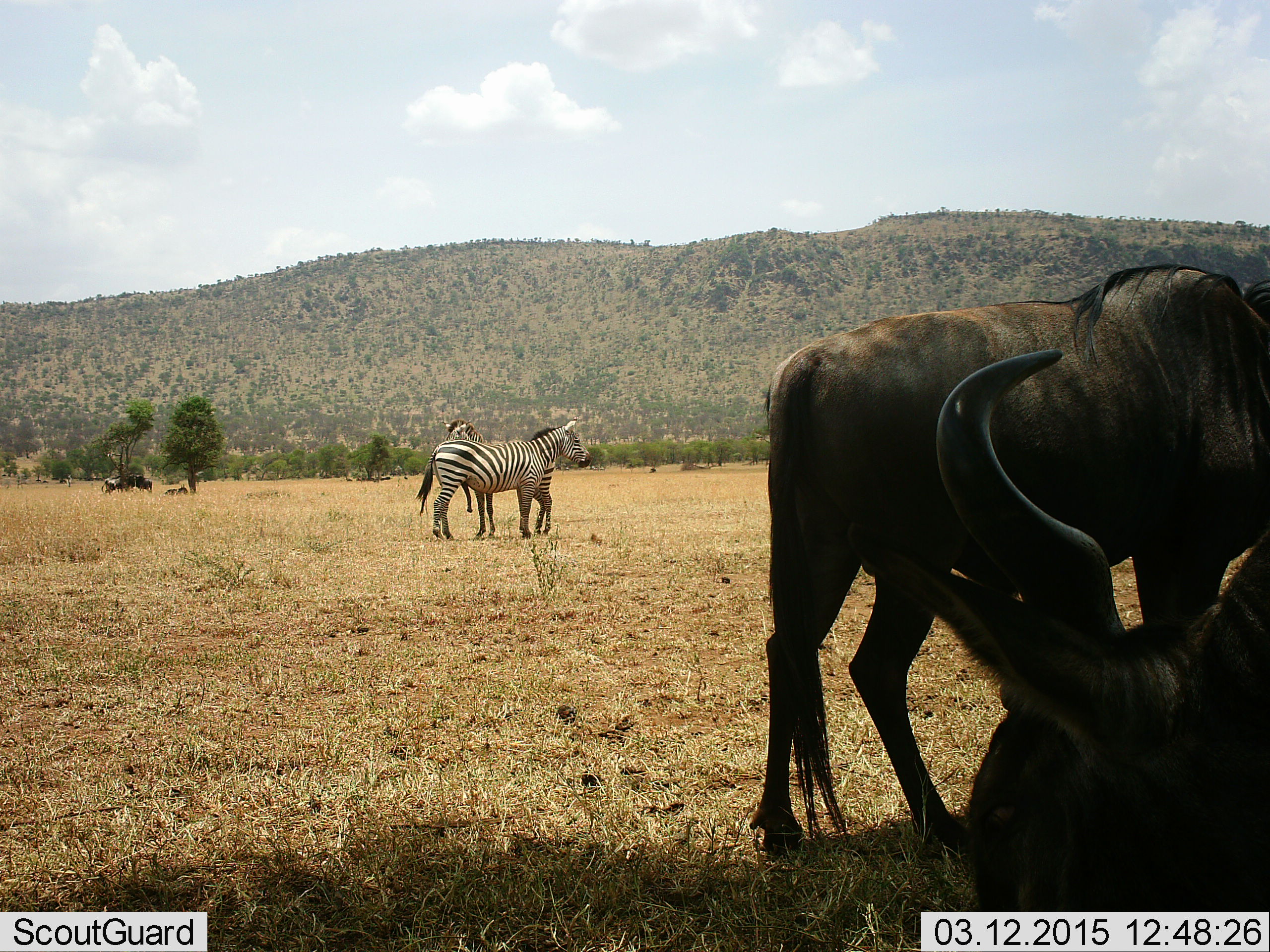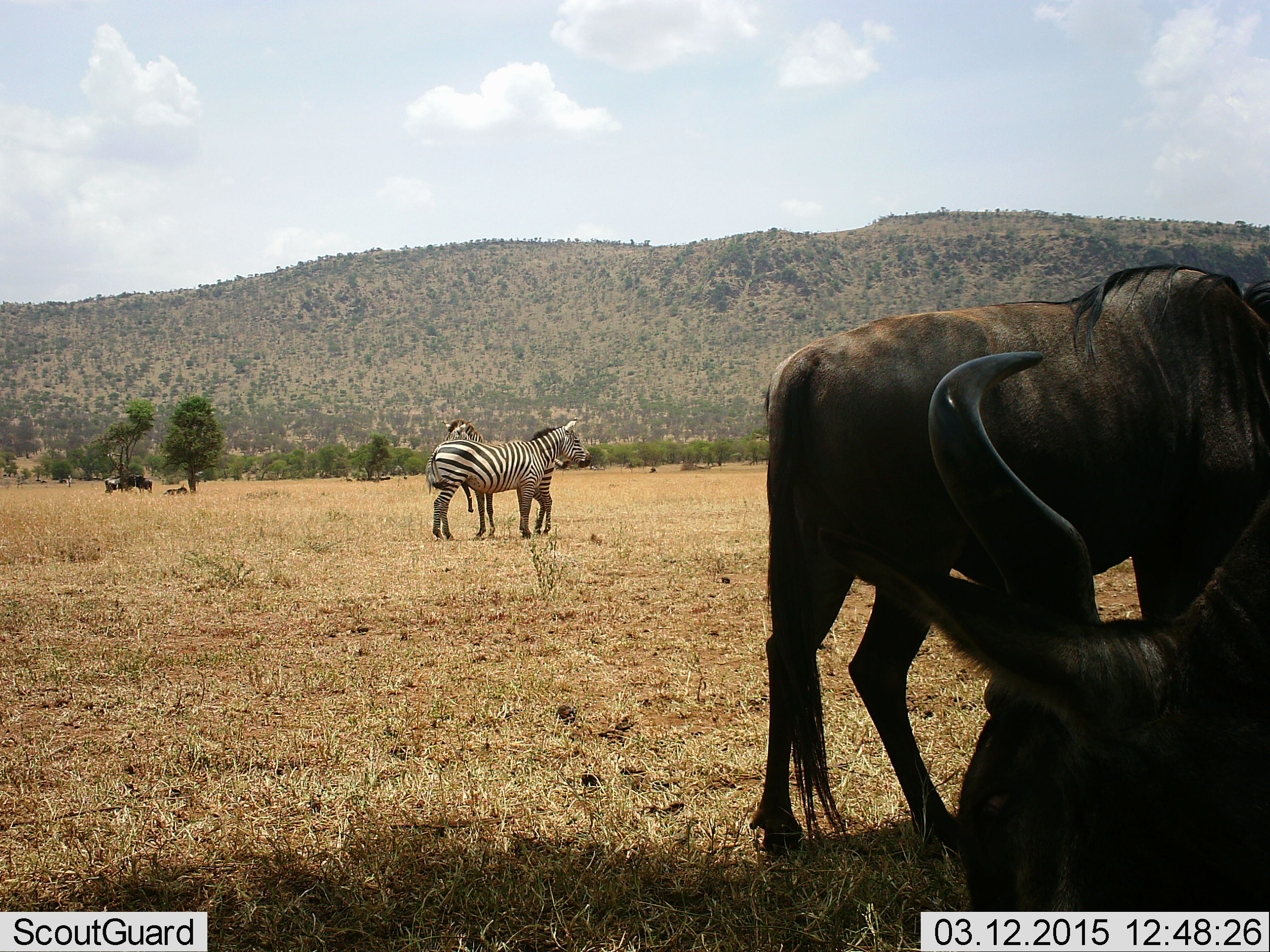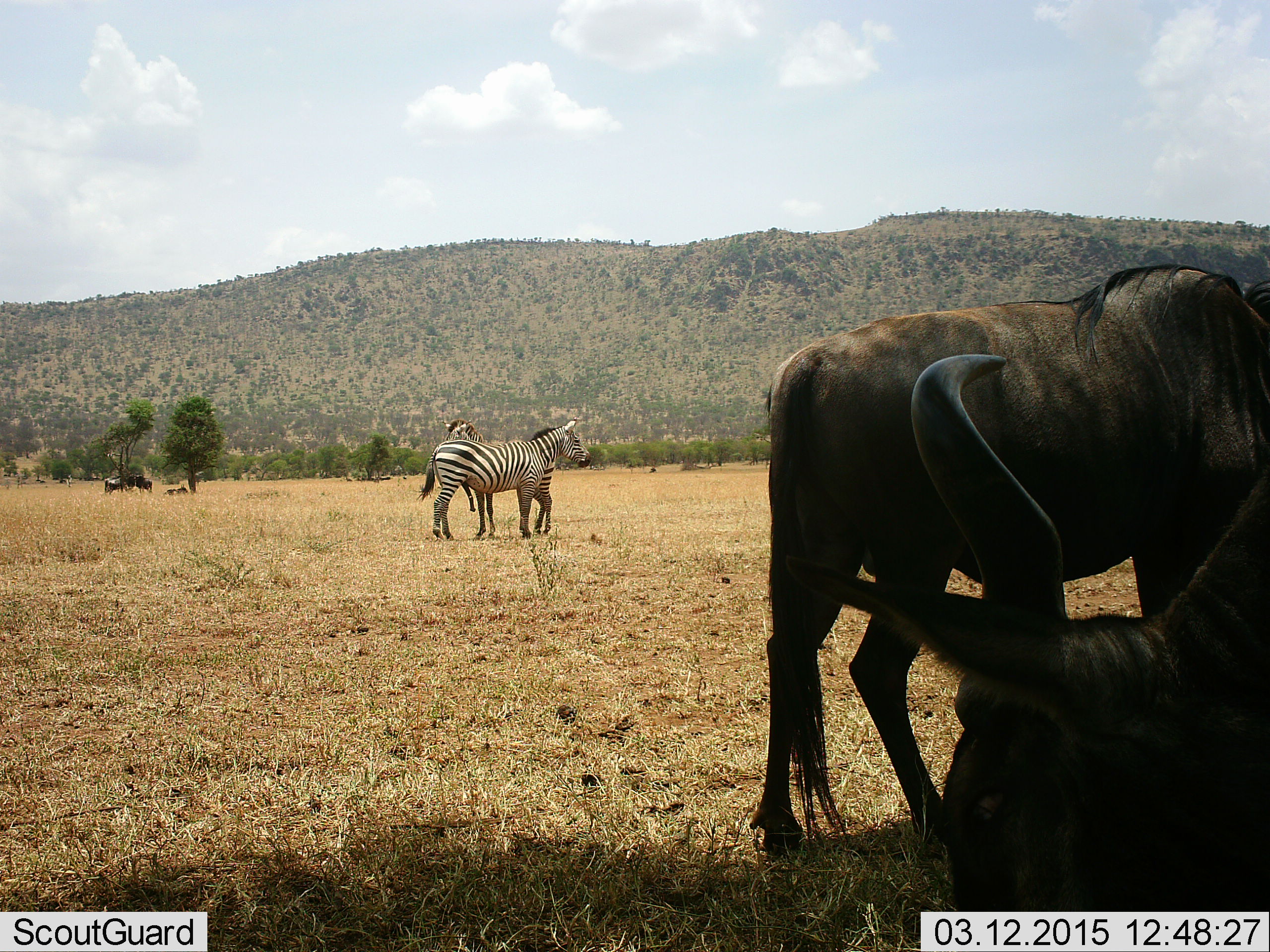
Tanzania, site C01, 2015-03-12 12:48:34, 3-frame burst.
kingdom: Animalia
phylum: Chordata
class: Mammalia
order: Artiodactyla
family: Bovidae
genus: Connochaetes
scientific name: Connochaetes taurinus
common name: blue wildebeest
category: wildebeest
Wildebeest (blue wildebeest) (Connochaetes taurinus), count 2. Behavior (volunteer vote fractions): standing 100%, resting 55%, moving 0%, interacting 9%. Young present (vote fraction): 0%. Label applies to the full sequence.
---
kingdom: Animalia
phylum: Chordata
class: Mammalia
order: Perissodactyla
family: Equidae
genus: Equus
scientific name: Equus quagga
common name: plains zebra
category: zebra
Zebra (plains zebra) (Equus quagga), count 2. Behavior (volunteer vote fractions): standing 100%, resting 0%, moving 0%, interacting 20%. Young present (vote fraction): 0%. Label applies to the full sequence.